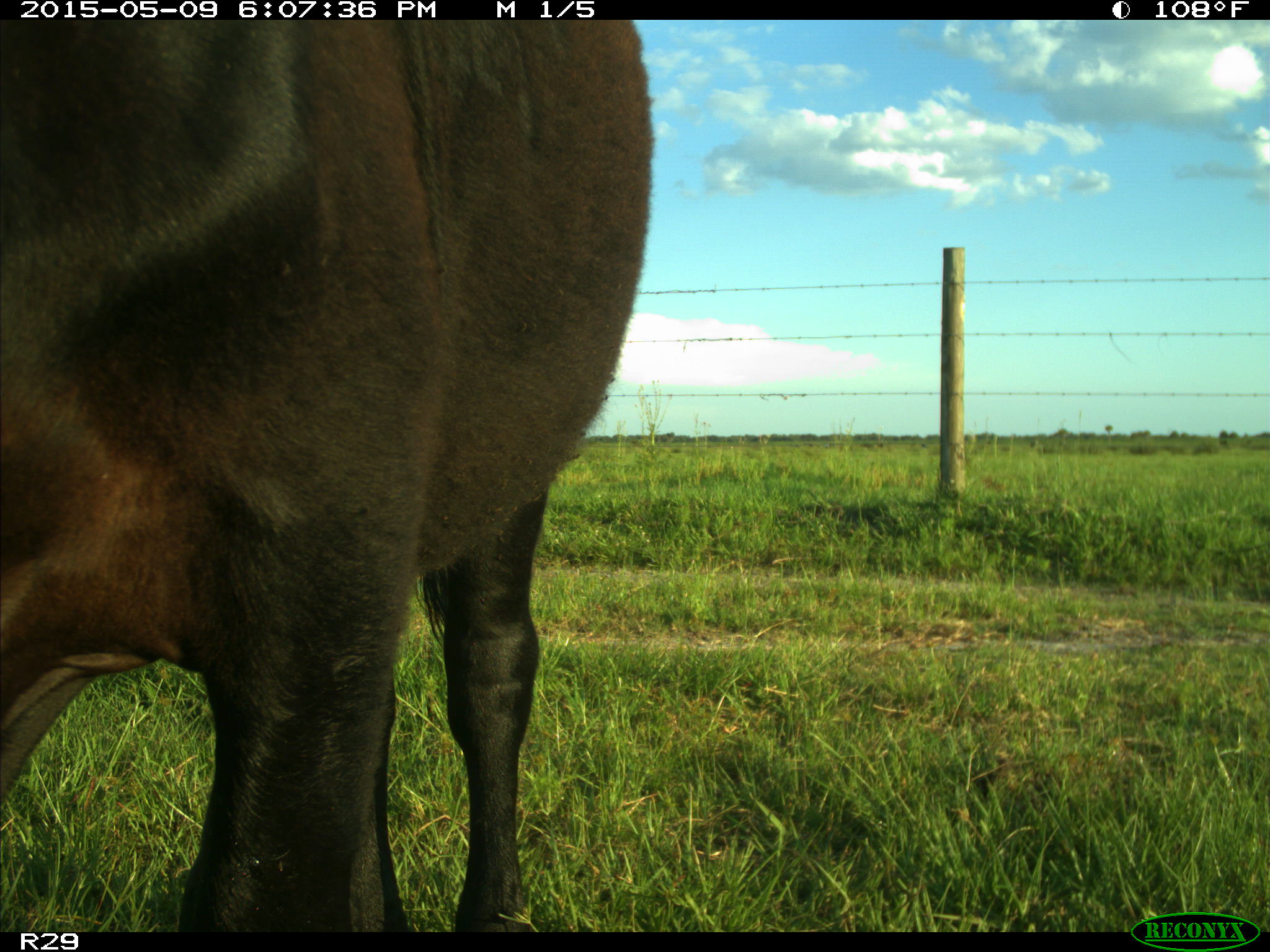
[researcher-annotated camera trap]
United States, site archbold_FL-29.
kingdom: Animalia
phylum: Chordata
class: Mammalia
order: Artiodactyla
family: Bovidae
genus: Bos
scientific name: Bos taurus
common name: domestic cow